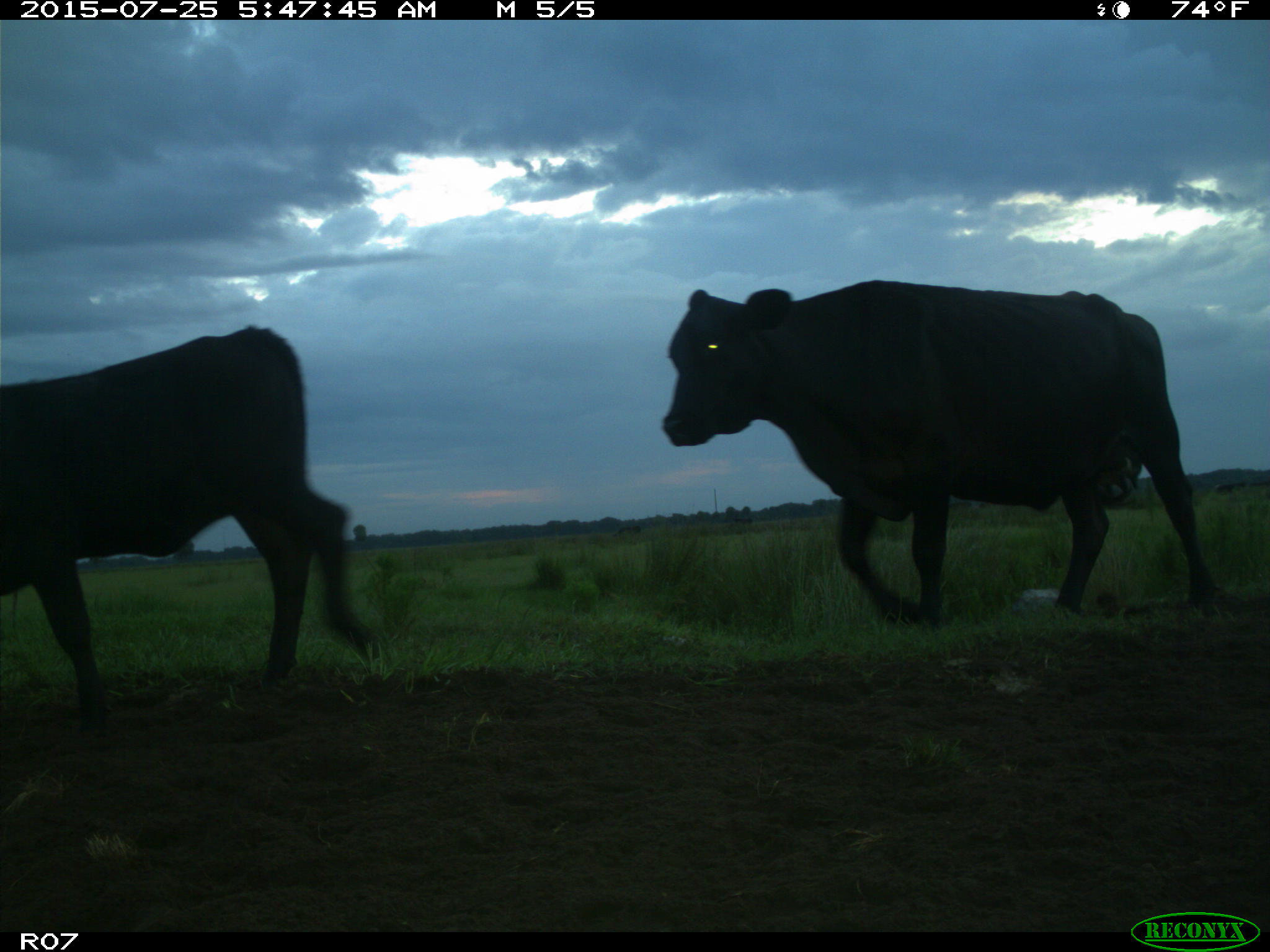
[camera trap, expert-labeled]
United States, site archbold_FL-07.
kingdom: Animalia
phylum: Chordata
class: Mammalia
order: Artiodactyla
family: Bovidae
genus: Bos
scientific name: Bos taurus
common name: domestic cow